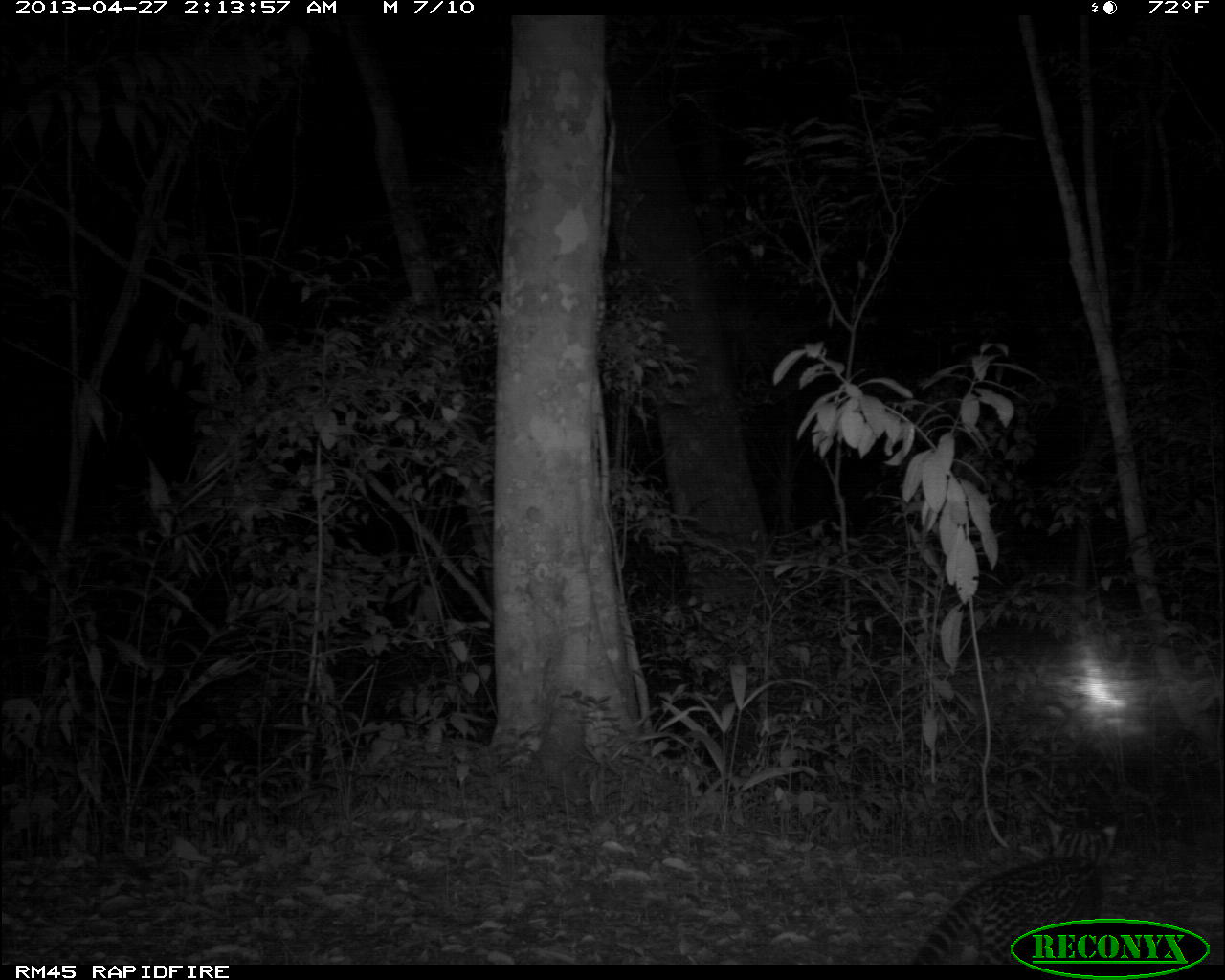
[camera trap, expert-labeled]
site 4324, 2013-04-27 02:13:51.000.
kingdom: Animalia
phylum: Chordata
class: Mammalia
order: Carnivora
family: Felidae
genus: Leopardus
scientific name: Leopardus pardalis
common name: ocelot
Leopardus pardalis (ocelot), count 1.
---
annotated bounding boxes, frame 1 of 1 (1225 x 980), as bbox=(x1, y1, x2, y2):
leopardus pardalis: bbox=(912, 816, 1119, 964)